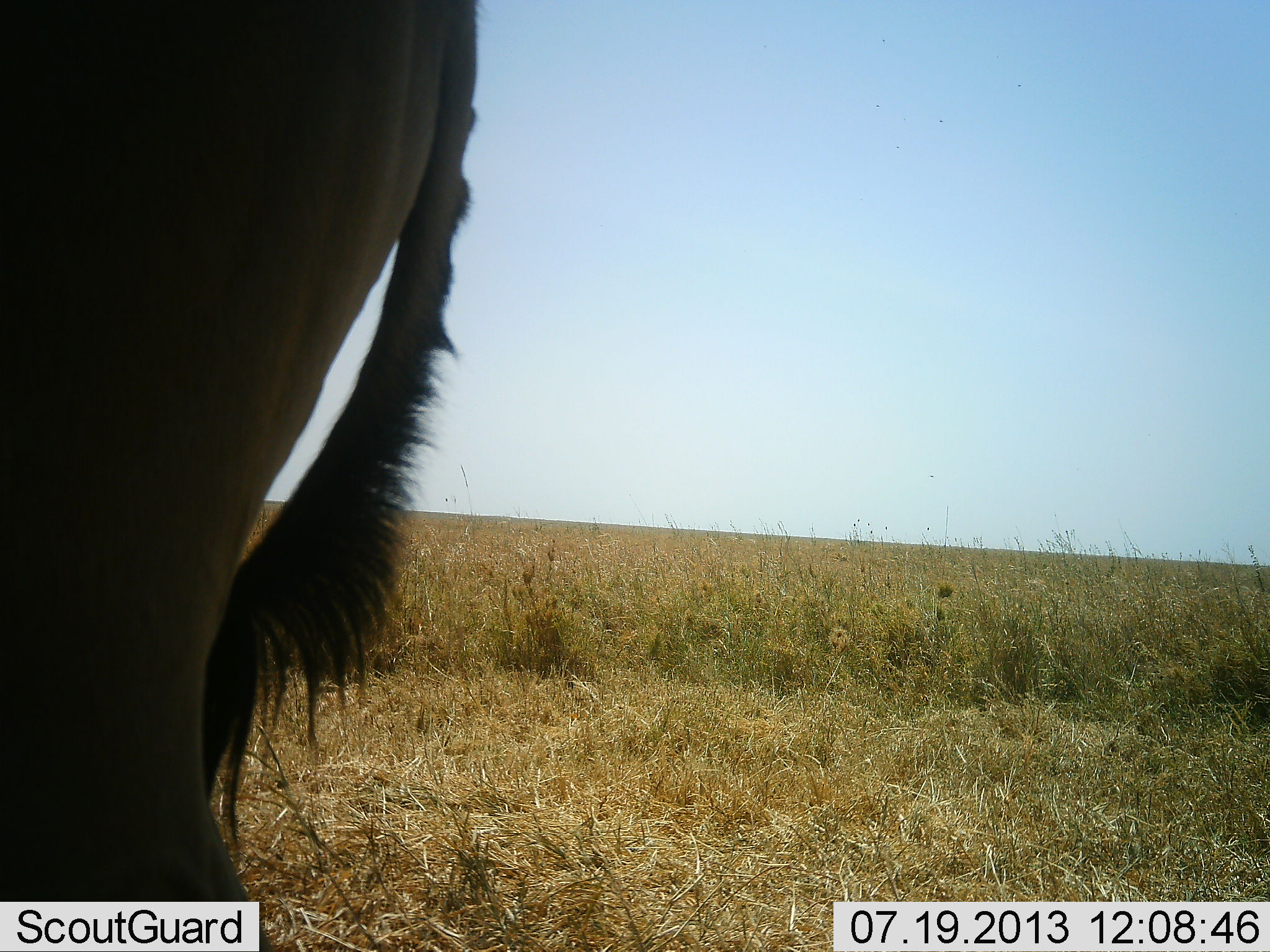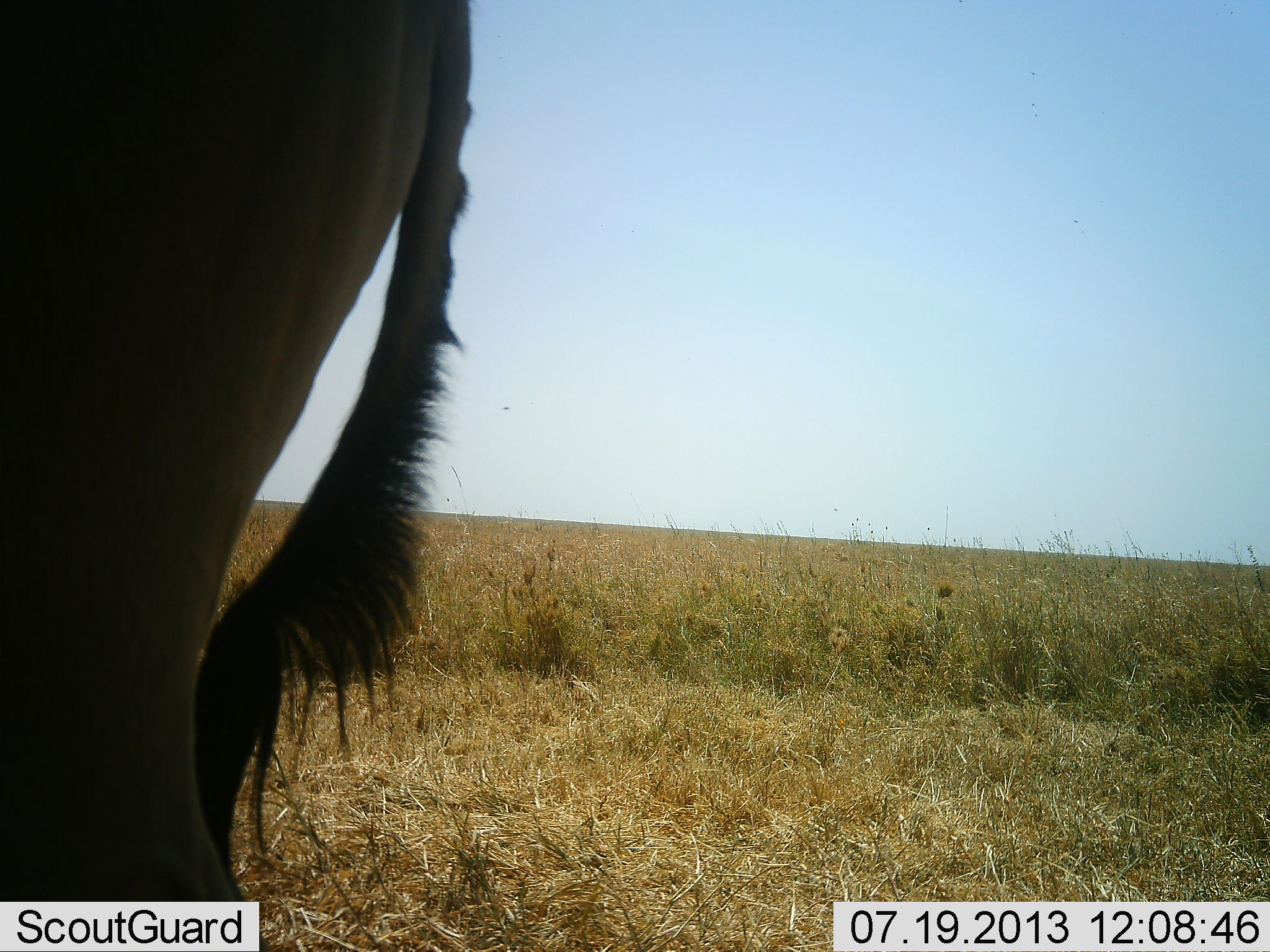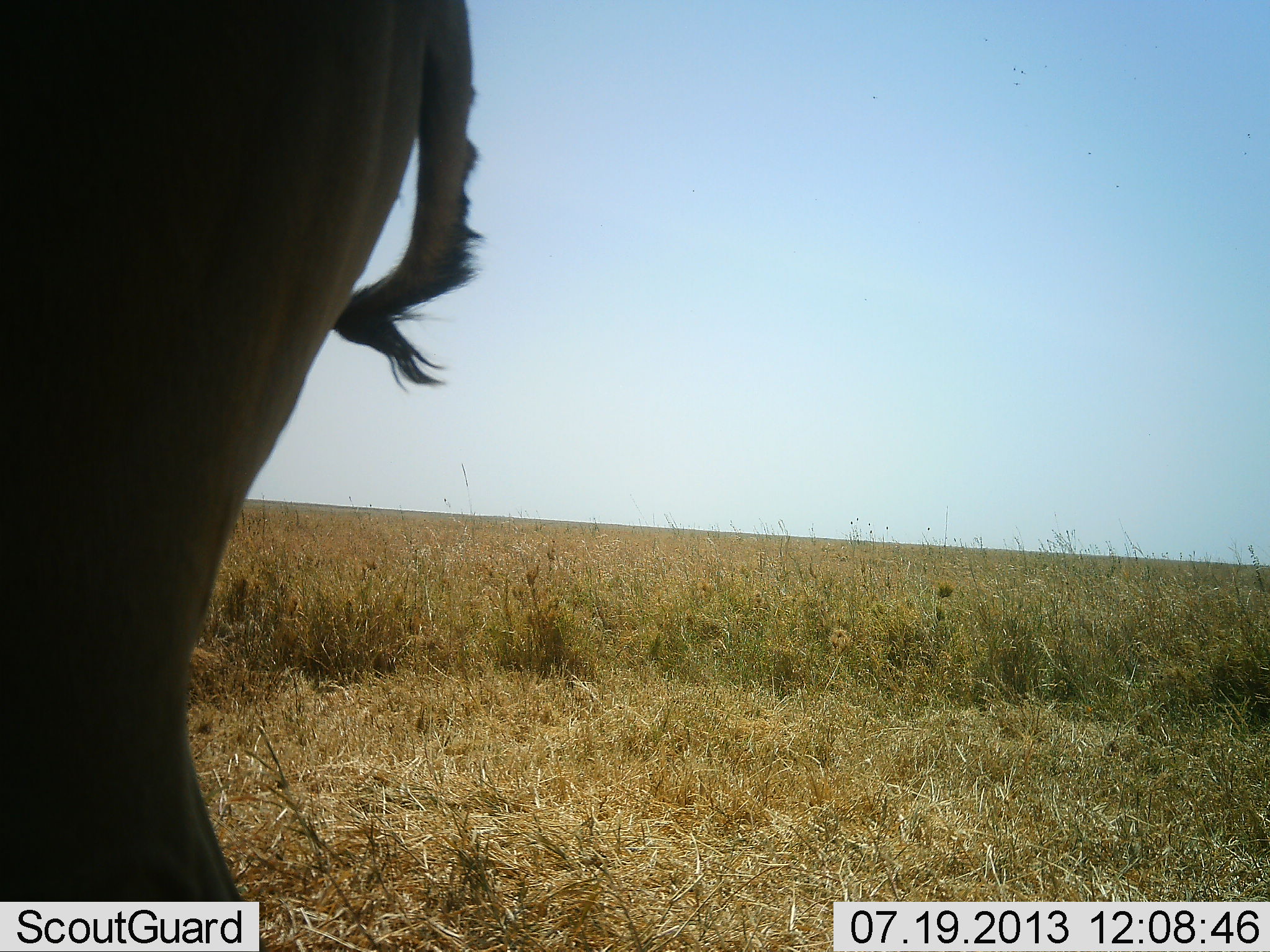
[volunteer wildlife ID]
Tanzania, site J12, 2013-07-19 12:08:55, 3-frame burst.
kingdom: Animalia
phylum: Chordata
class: Mammalia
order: Artiodactyla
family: Bovidae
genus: Alcelaphus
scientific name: Alcelaphus buselaphus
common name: hartebeest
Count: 1.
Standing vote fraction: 100%.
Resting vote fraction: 0%.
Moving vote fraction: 0%.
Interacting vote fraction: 0%.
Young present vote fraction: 0%.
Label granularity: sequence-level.